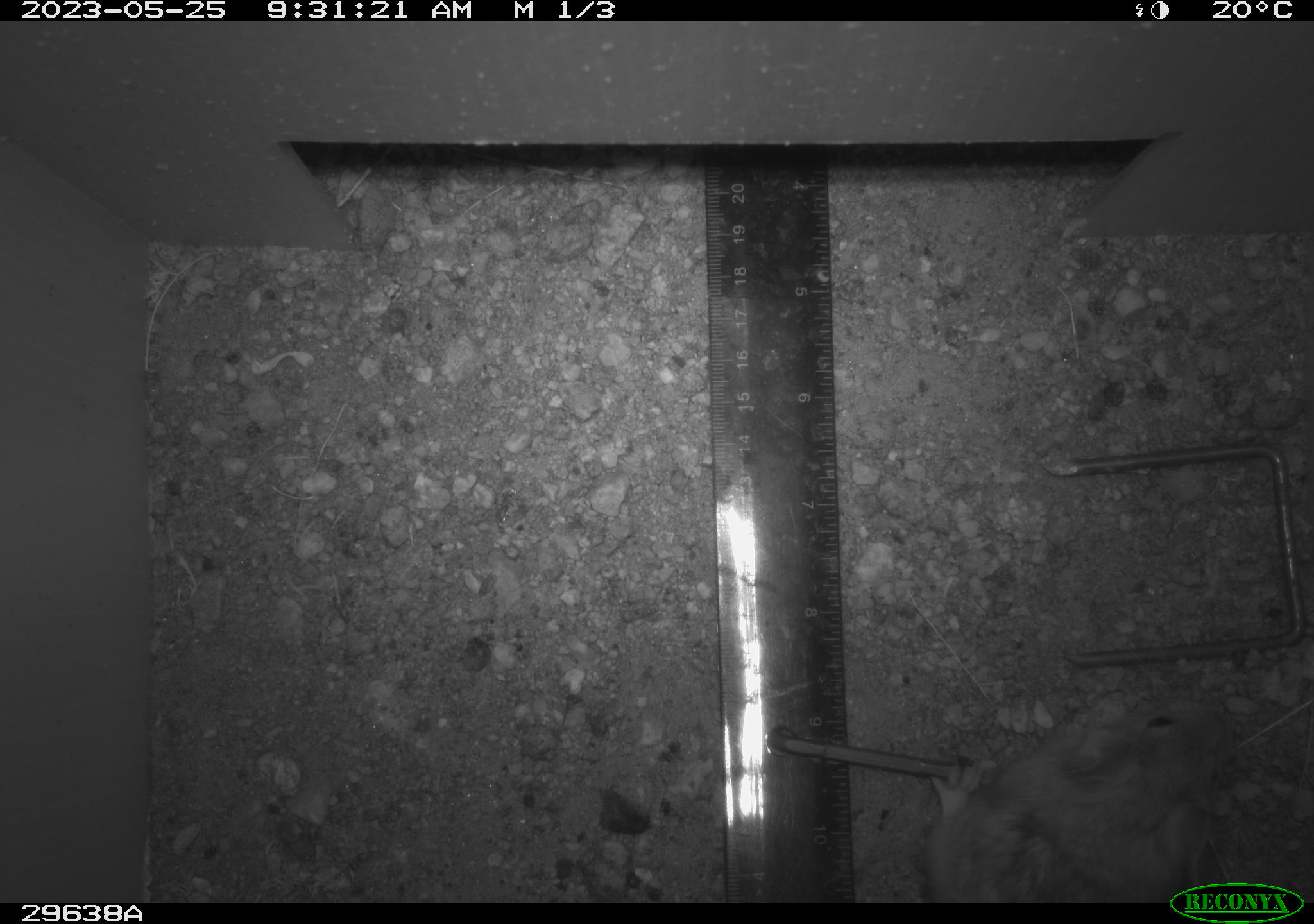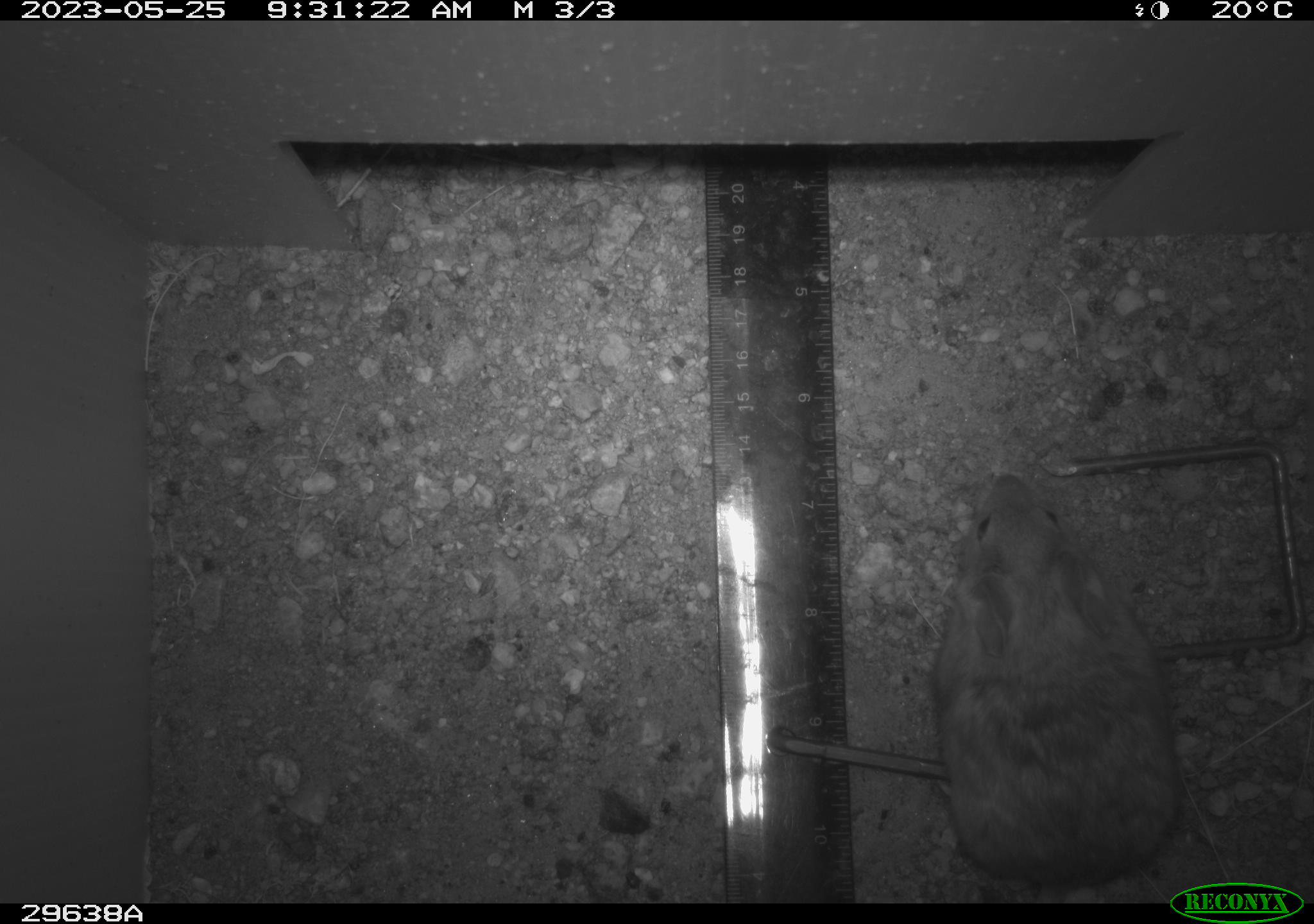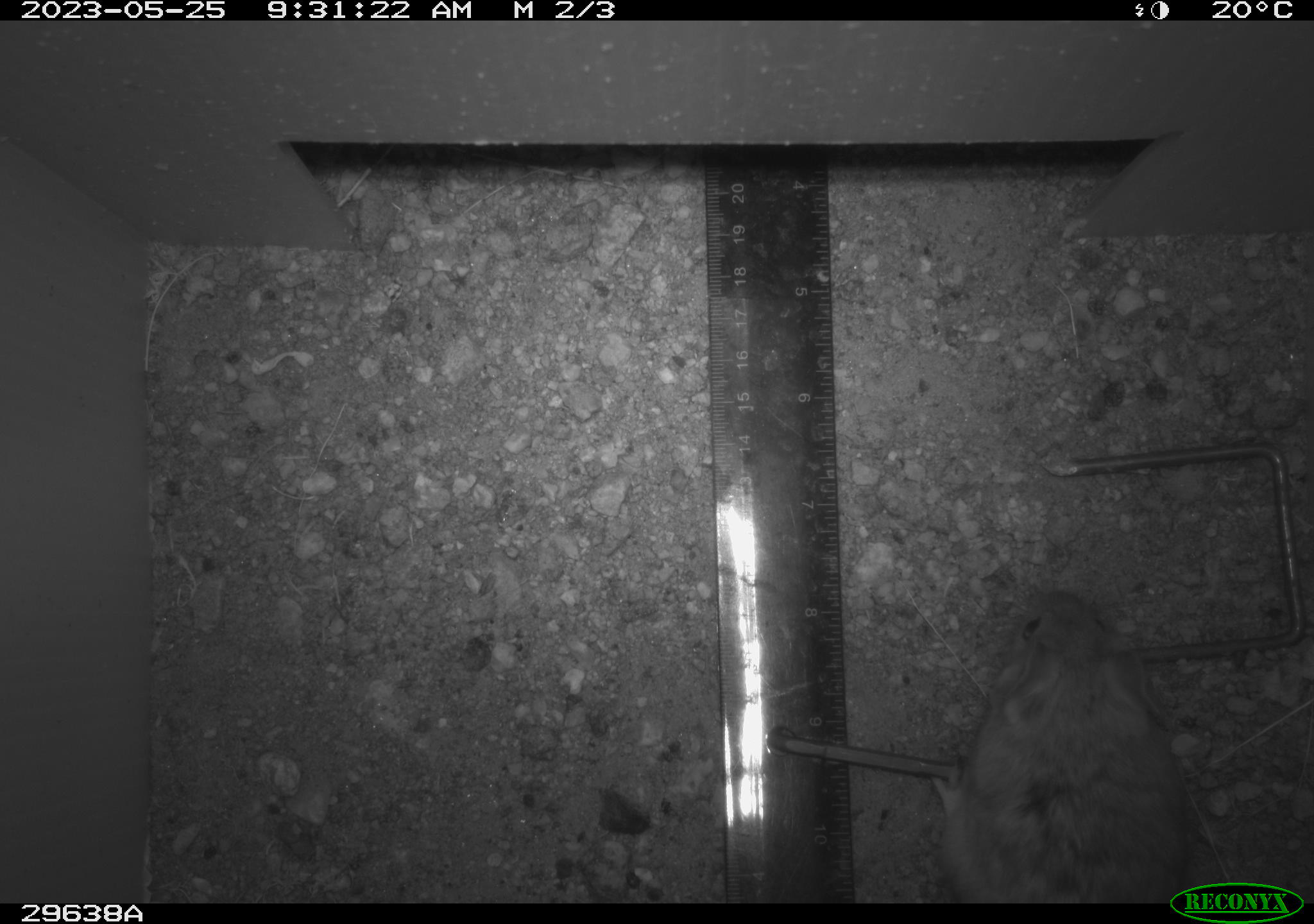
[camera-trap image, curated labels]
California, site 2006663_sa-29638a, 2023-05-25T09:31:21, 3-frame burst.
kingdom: Animalia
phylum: Chordata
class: Mammalia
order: Rodentia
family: Cricetidae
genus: Peromyscus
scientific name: Peromyscus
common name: deer mice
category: peromyscus species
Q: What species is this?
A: Peromyscus species (deer mice) (Peromyscus).